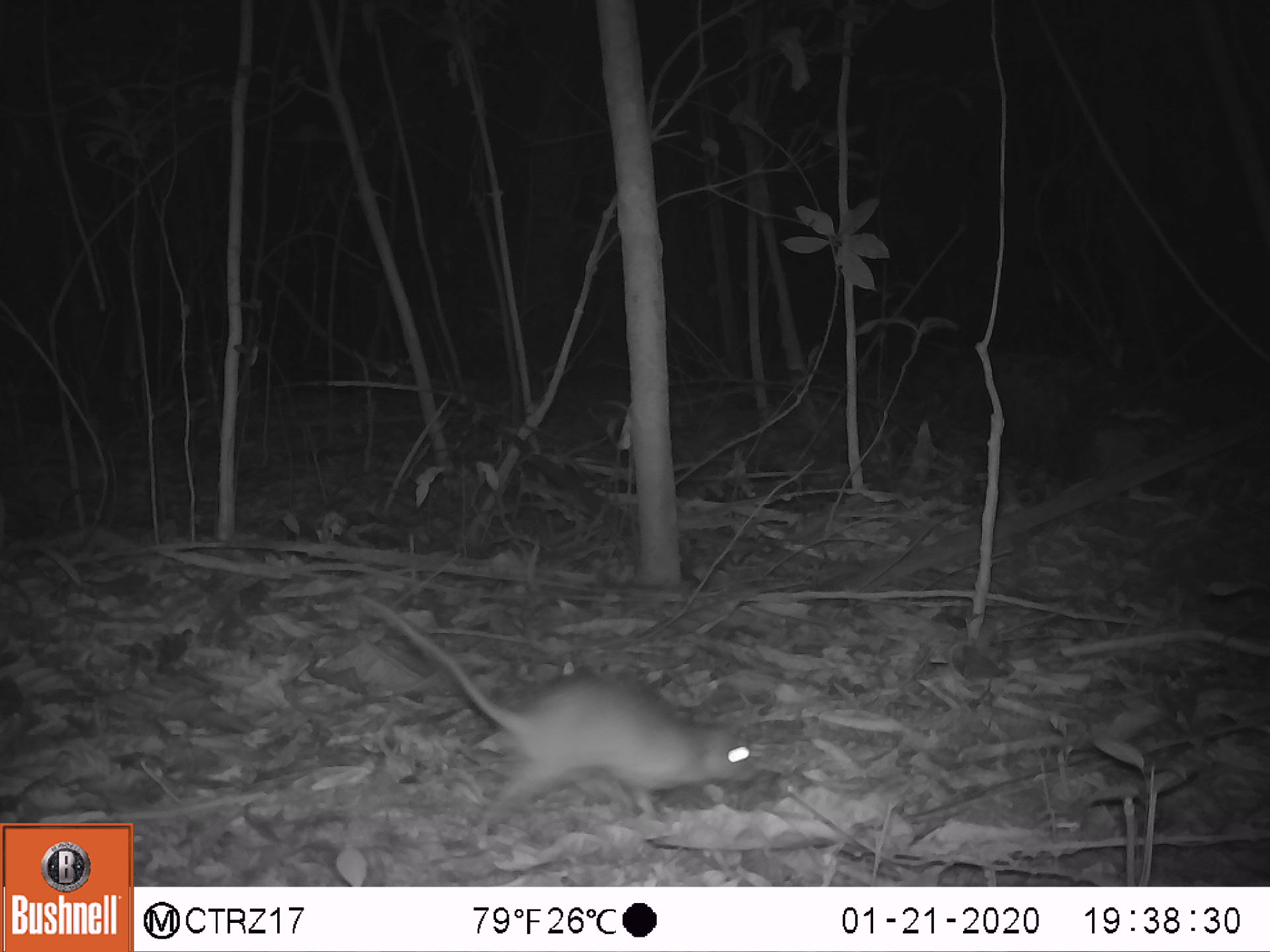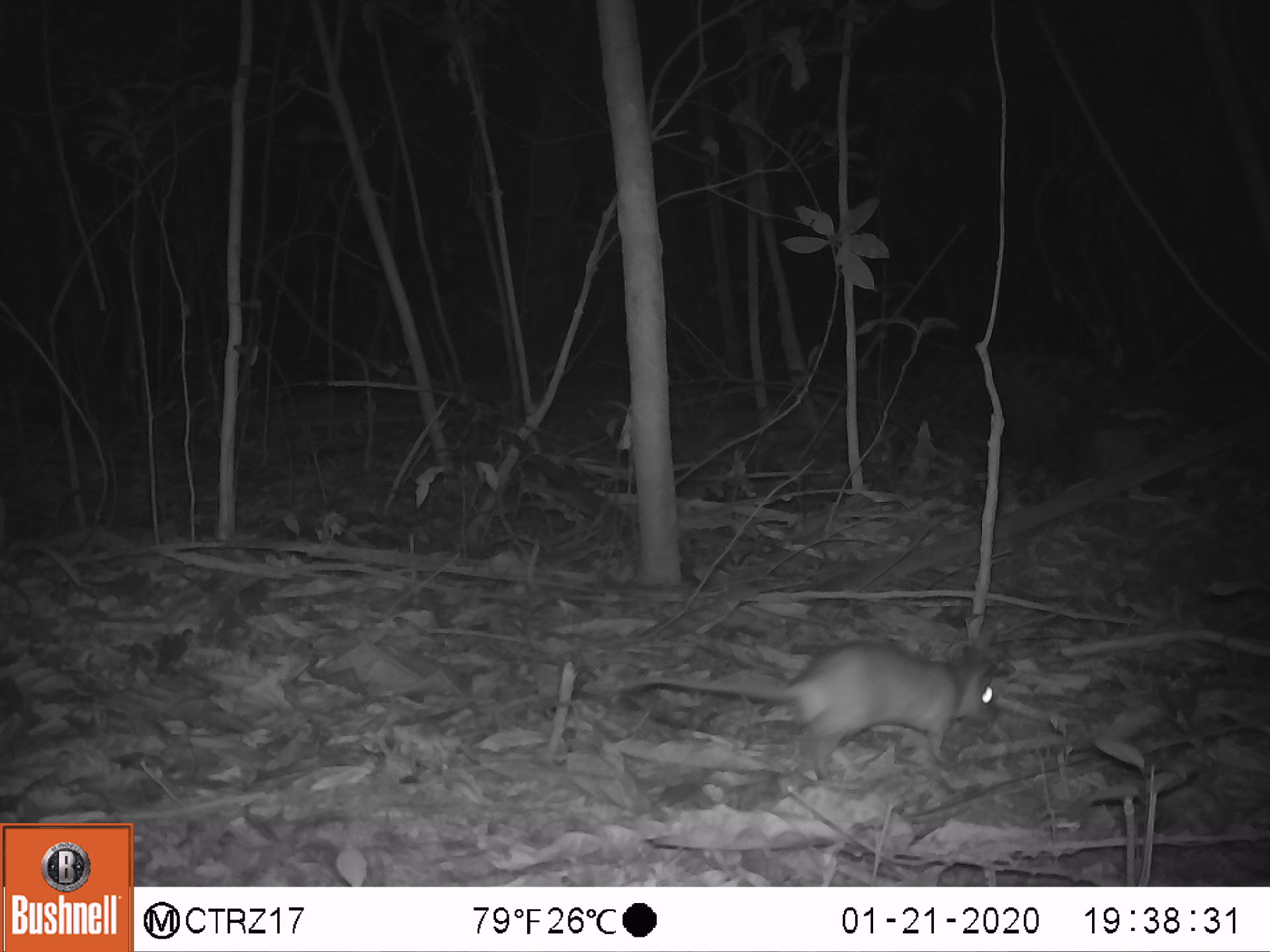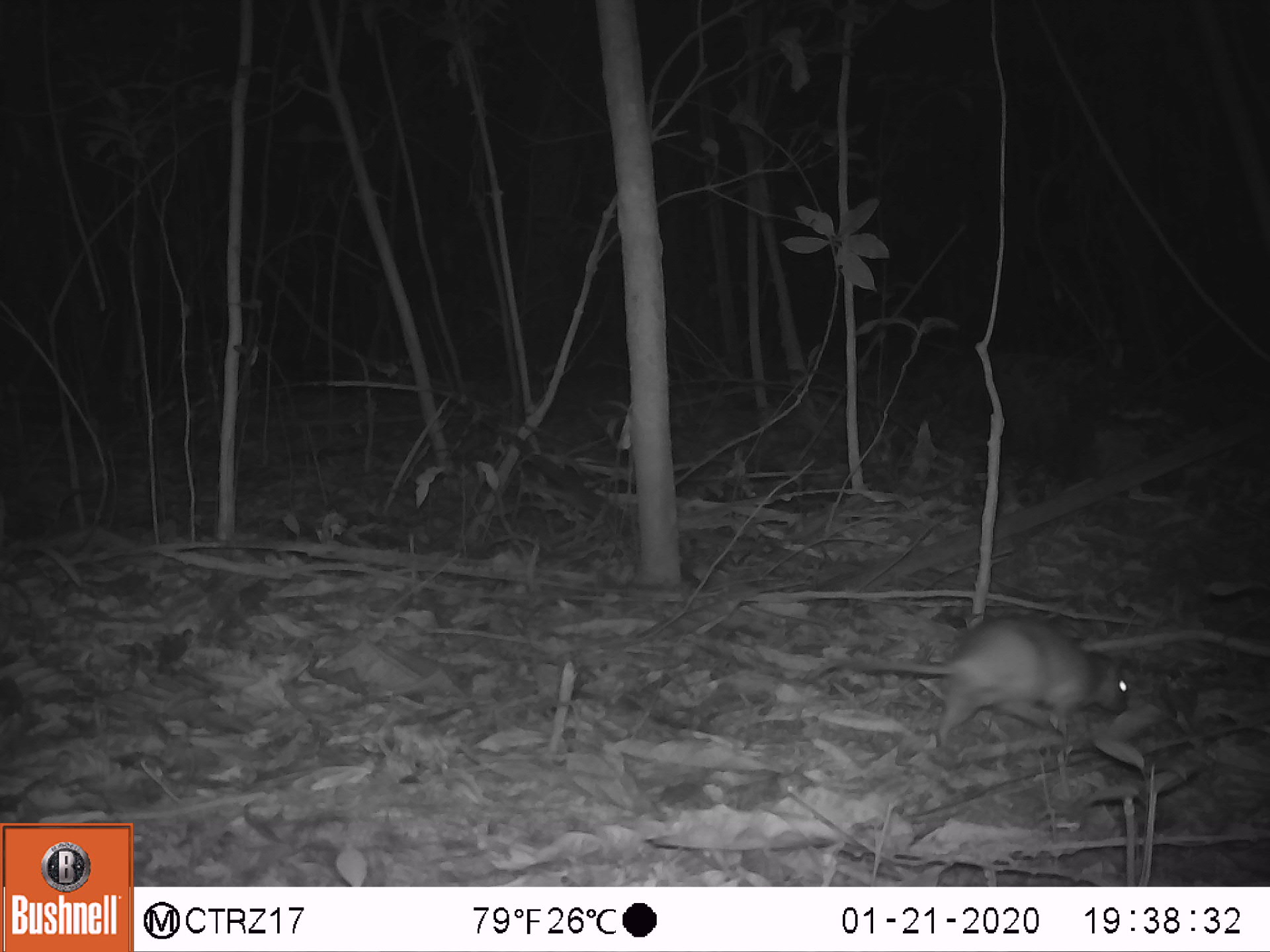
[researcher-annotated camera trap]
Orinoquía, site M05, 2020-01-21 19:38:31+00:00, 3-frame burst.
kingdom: Animalia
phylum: Chordata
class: Mammalia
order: Rodentia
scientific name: Rodentia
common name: rodent